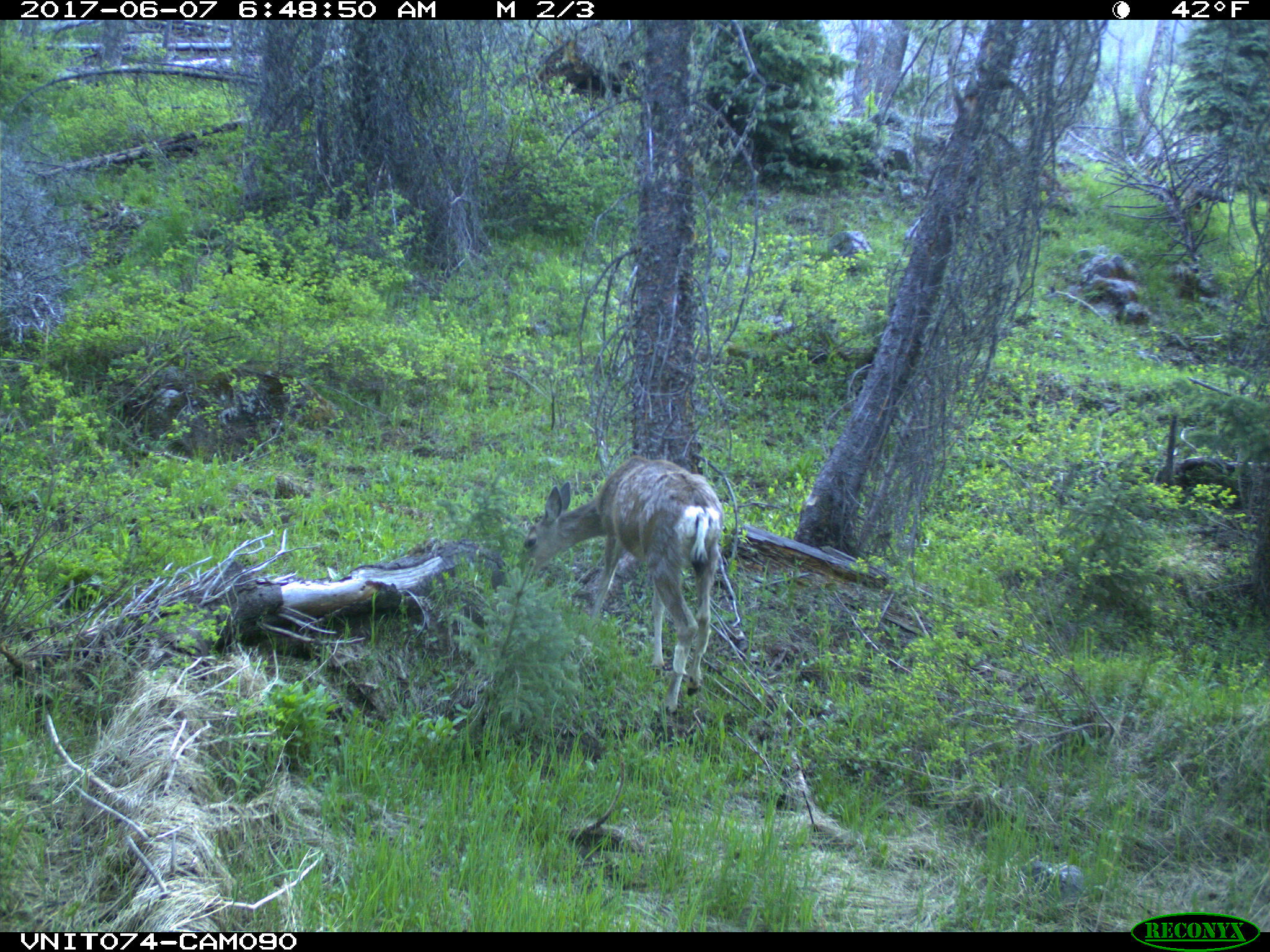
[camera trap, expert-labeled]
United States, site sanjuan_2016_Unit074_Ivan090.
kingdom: Animalia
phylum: Chordata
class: Mammalia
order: Artiodactyla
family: Cervidae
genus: Odocoileus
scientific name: Odocoileus hemionus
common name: mule deer